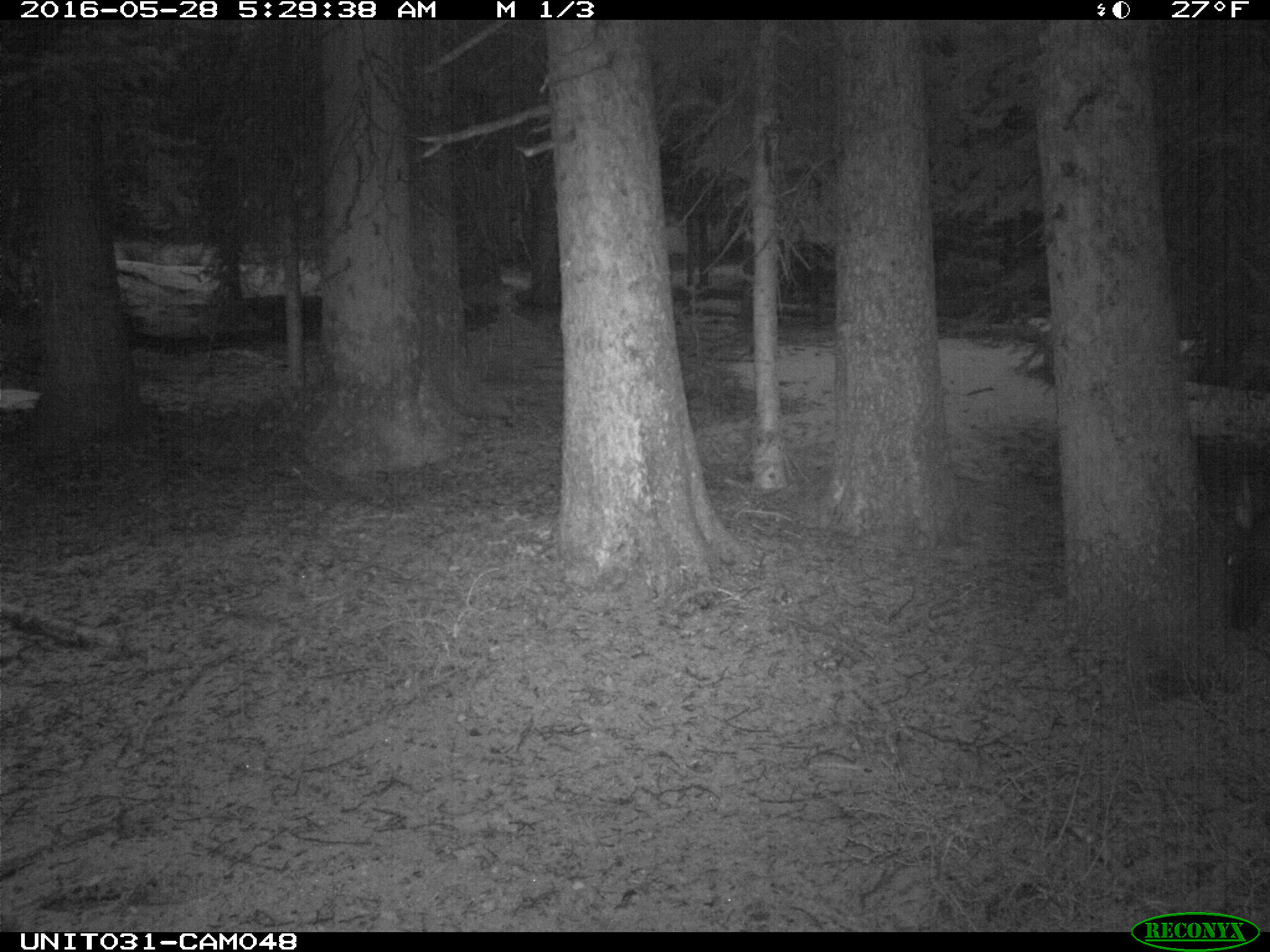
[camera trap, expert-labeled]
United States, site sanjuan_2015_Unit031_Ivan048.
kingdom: Animalia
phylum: Chordata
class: Mammalia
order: Artiodactyla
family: Cervidae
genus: Cervus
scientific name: Cervus elaphus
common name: red deer